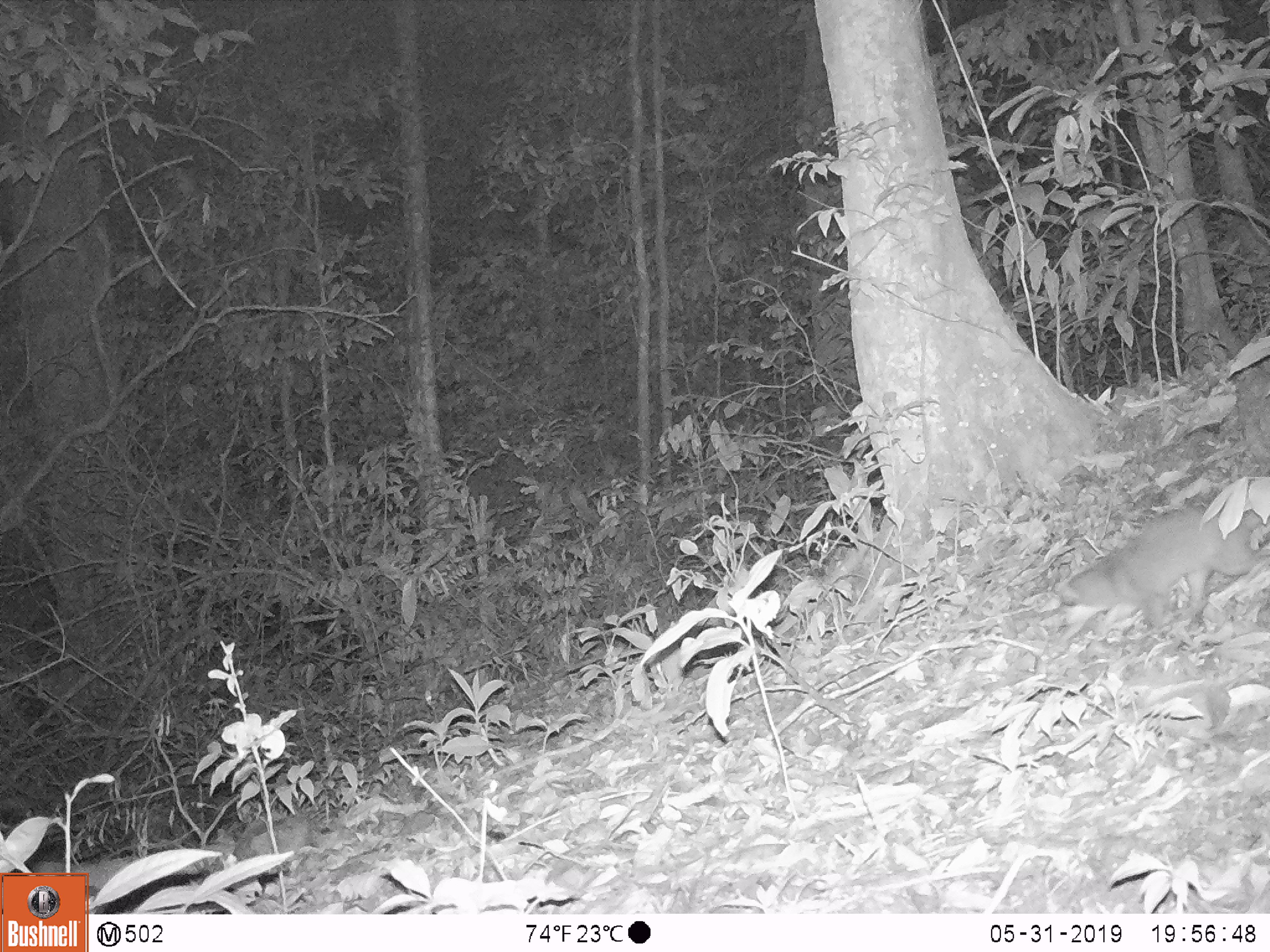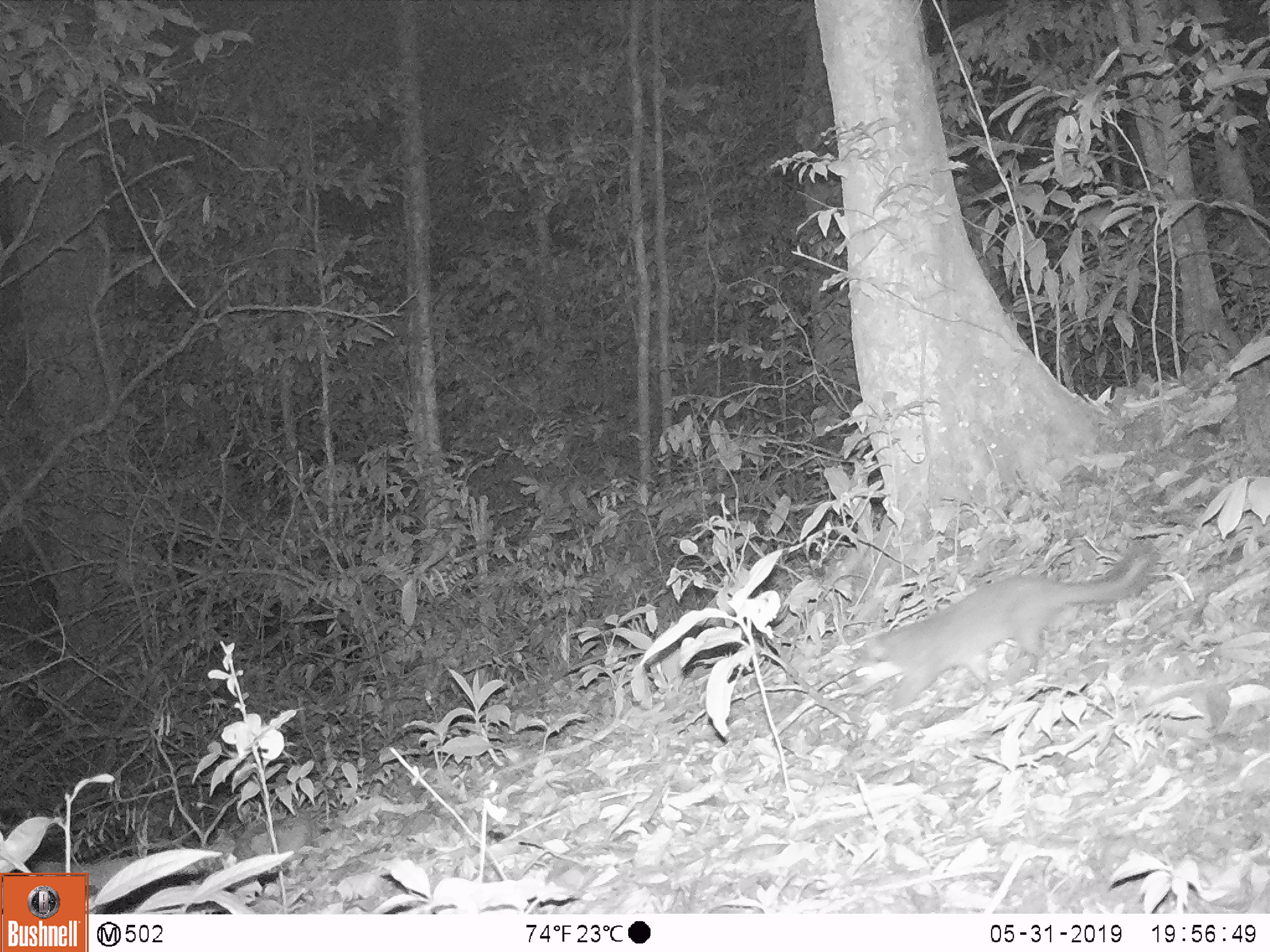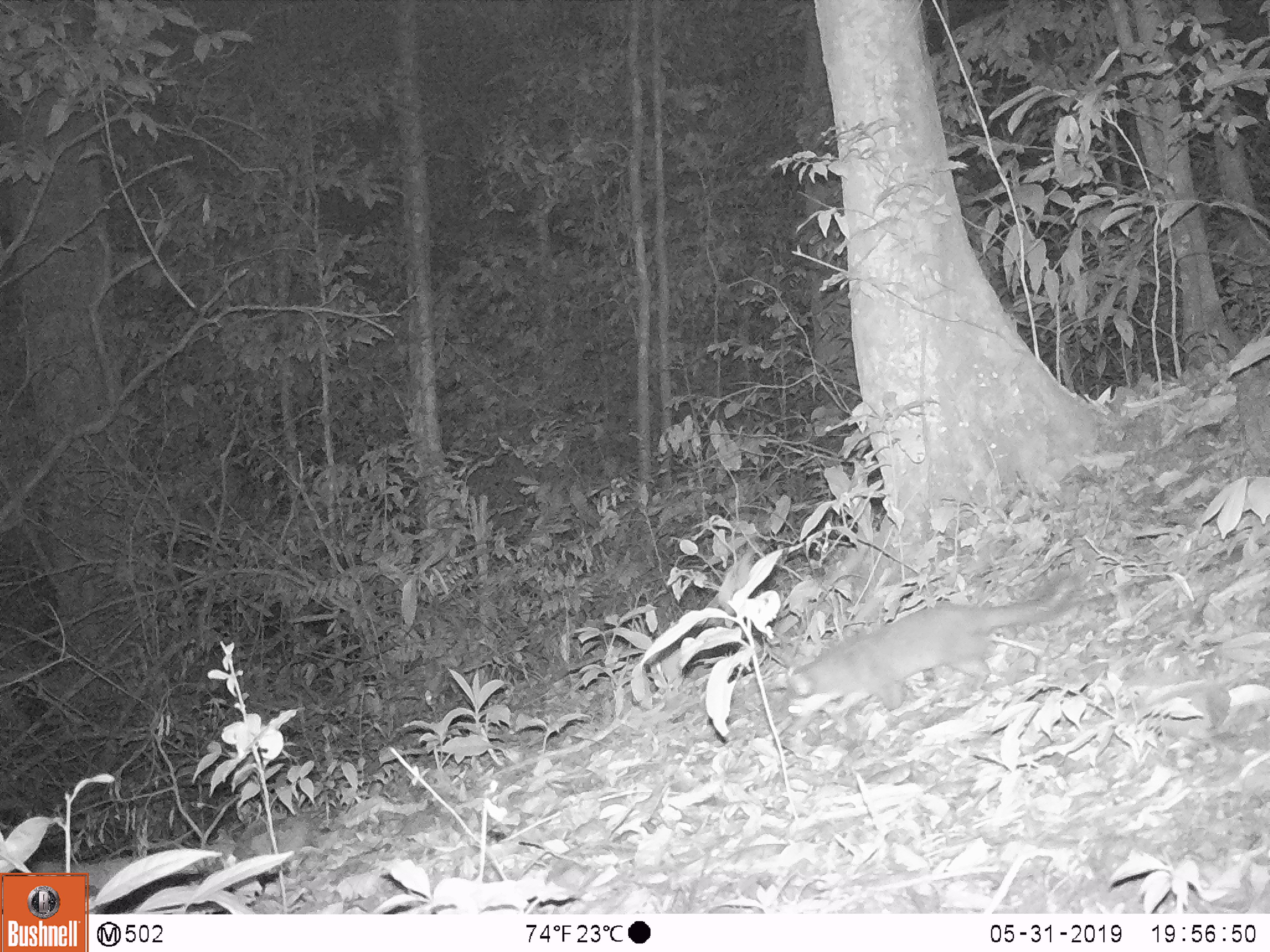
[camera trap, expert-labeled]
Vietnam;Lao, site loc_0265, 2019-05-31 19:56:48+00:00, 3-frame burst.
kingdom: Animalia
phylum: Chordata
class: Mammalia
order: Carnivora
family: Mustelidae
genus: Melogale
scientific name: Melogale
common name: ferret badger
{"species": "ferret badger (Melogale)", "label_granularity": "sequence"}